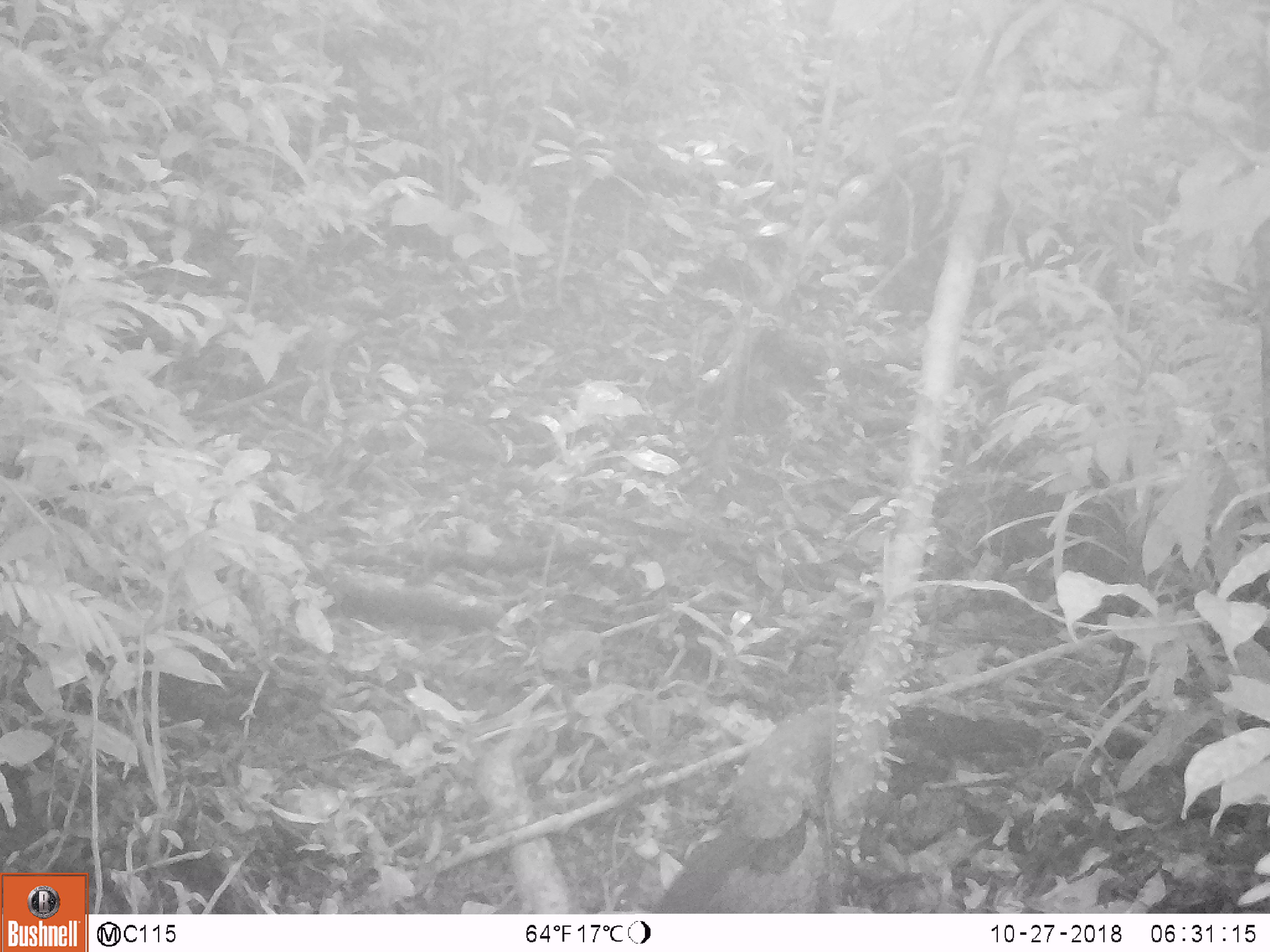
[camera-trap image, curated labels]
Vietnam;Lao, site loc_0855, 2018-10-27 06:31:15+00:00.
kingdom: Animalia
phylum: Chordata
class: Mammalia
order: Rodentia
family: Sciuridae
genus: Dremomys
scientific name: Dremomys rufigenis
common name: red-cheeked squirrel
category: red cheeked squirrel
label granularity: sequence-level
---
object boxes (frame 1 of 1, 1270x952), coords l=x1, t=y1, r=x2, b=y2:
red cheeked squirrel: l=649, t=694, r=1043, b=914